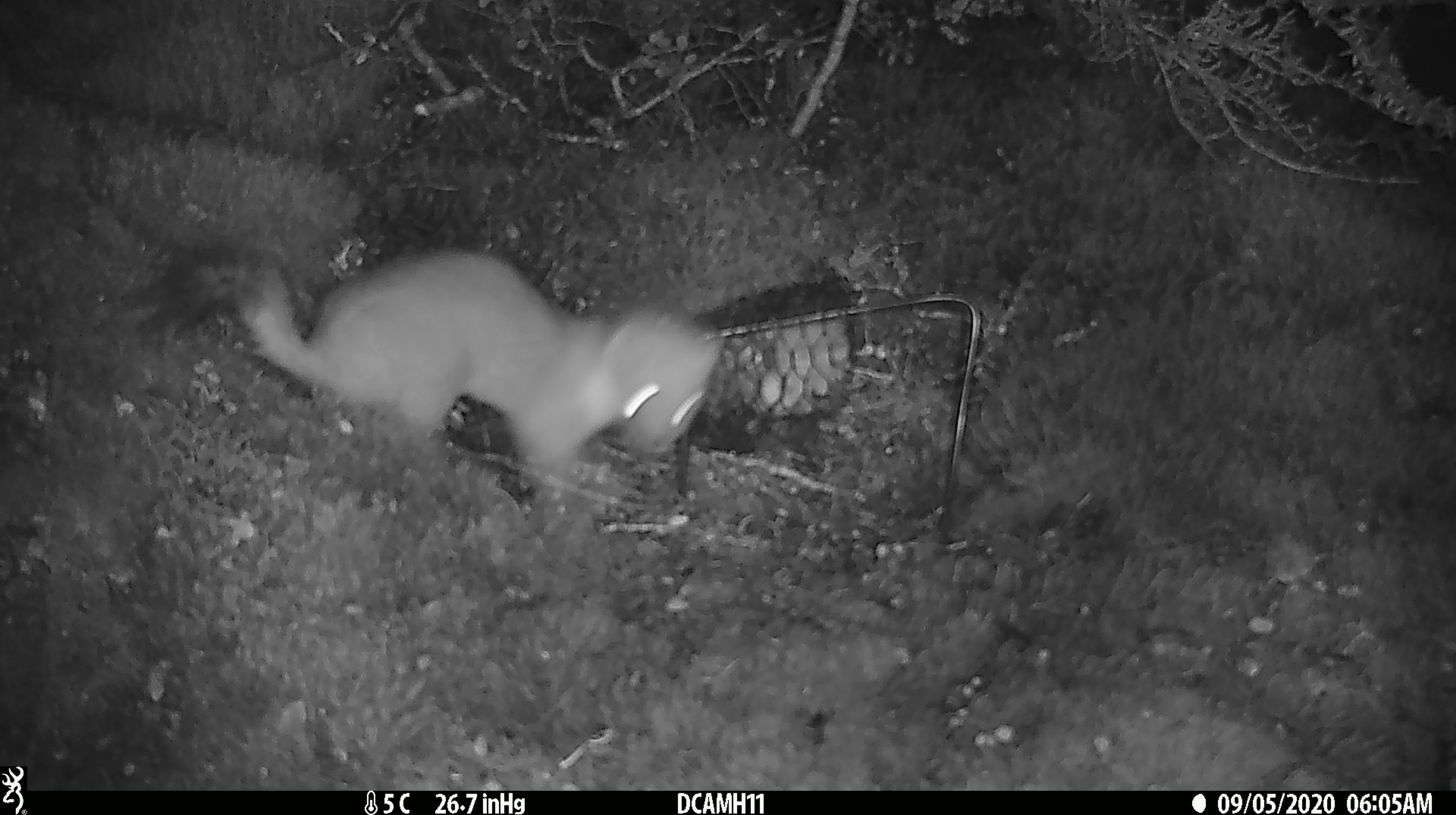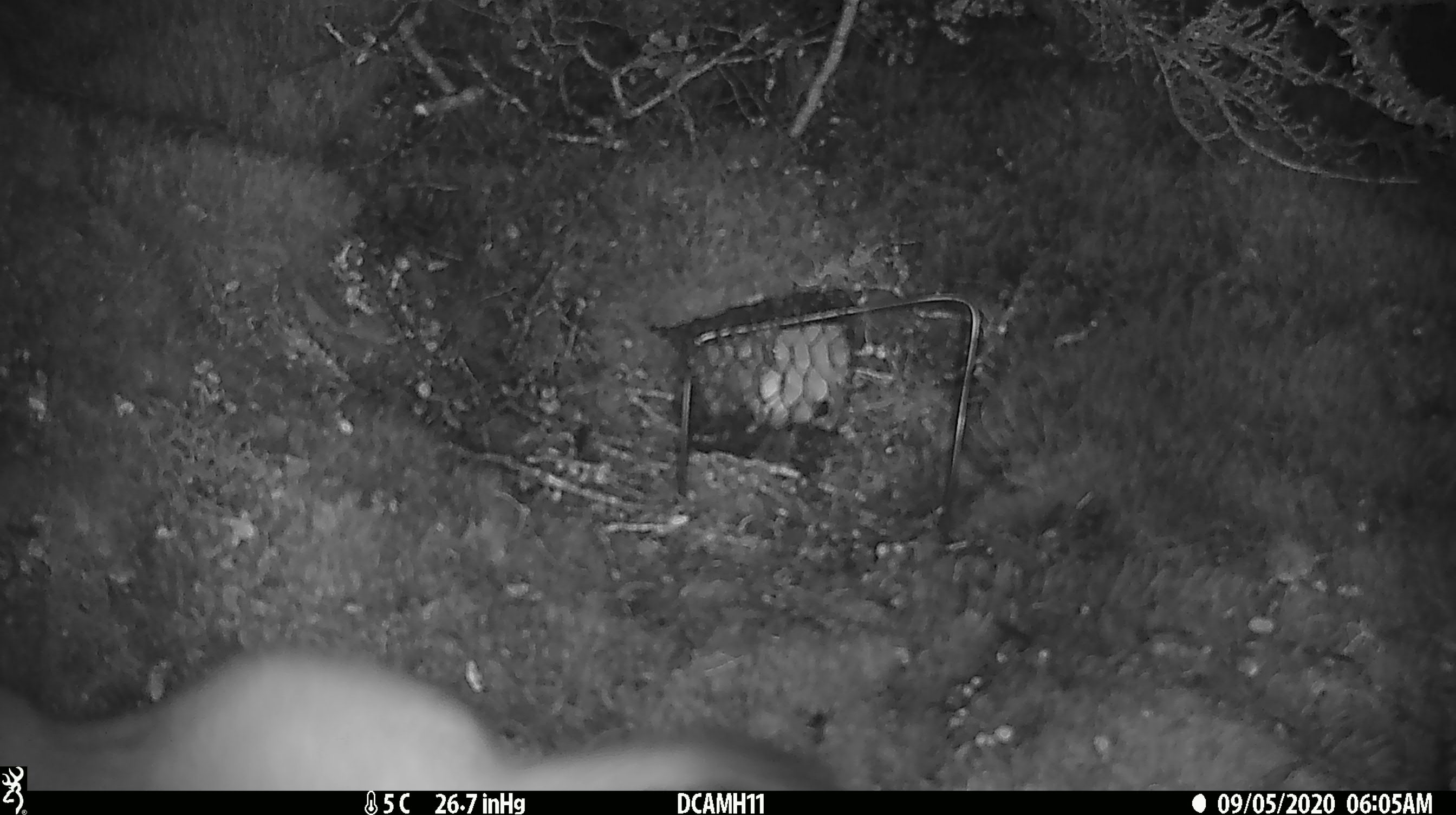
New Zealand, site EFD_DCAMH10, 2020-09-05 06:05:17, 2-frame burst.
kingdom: Animalia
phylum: Chordata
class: Mammalia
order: Carnivora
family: Mustelidae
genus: Mustela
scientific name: Mustela erminea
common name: stoat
Stoat (Mustela erminea).